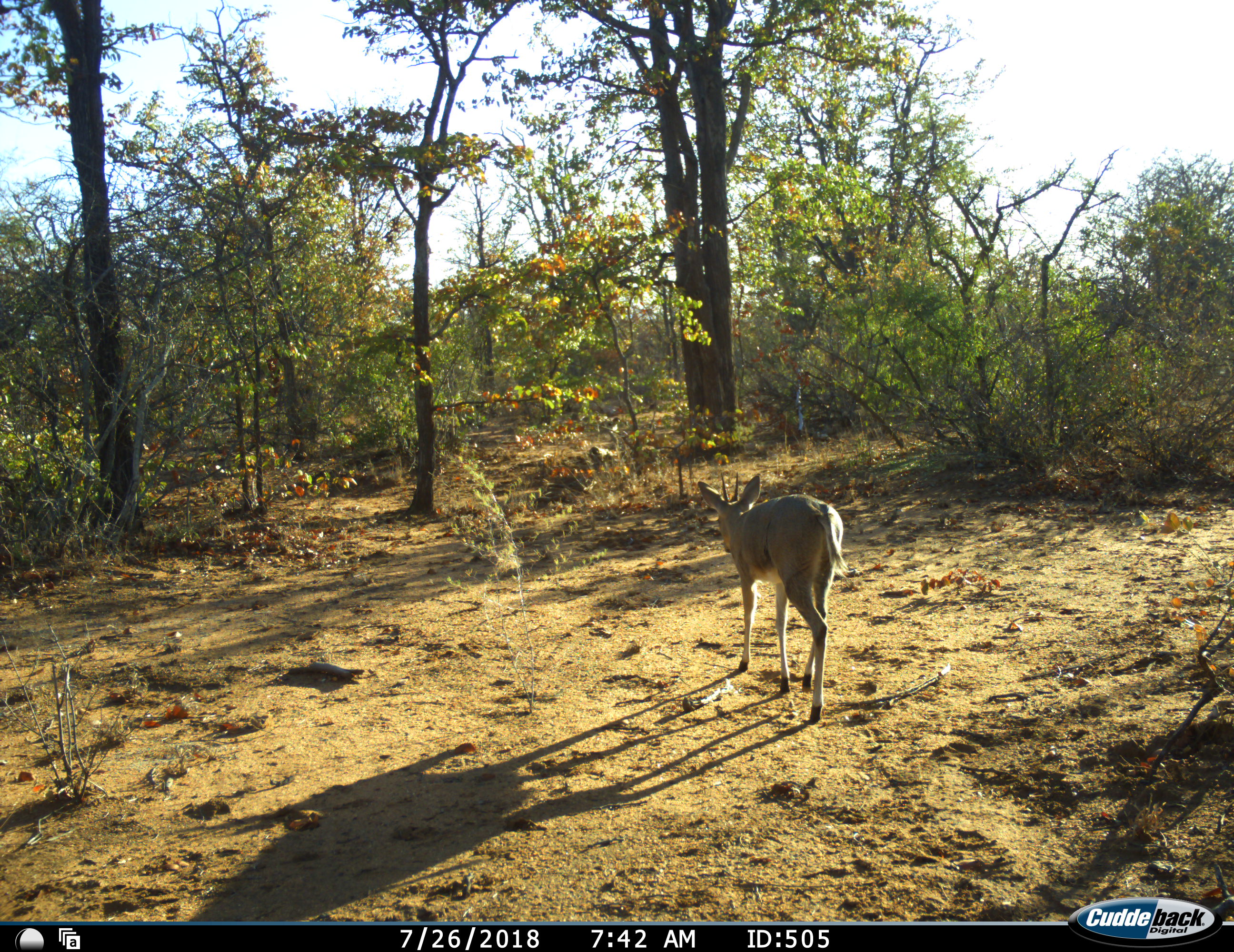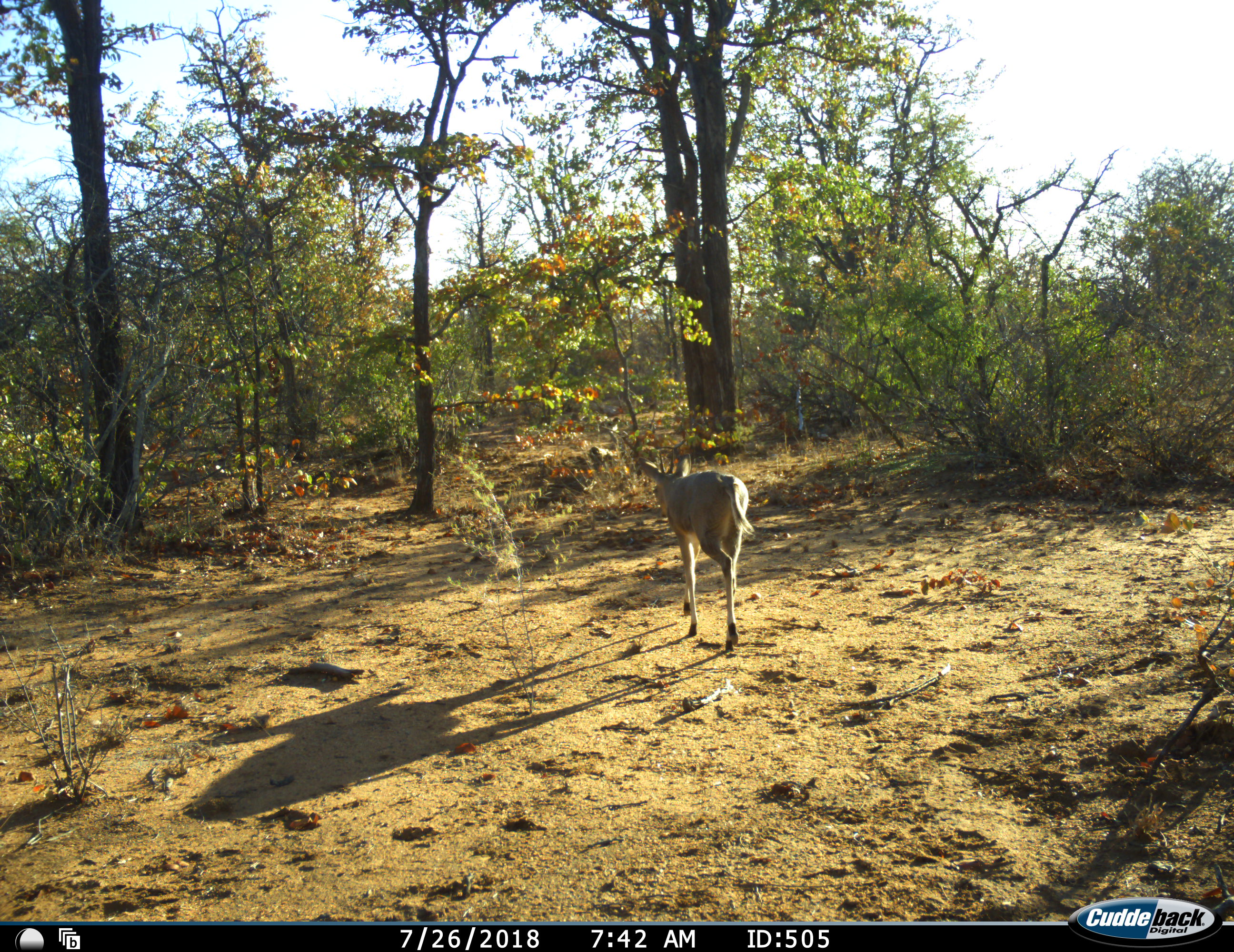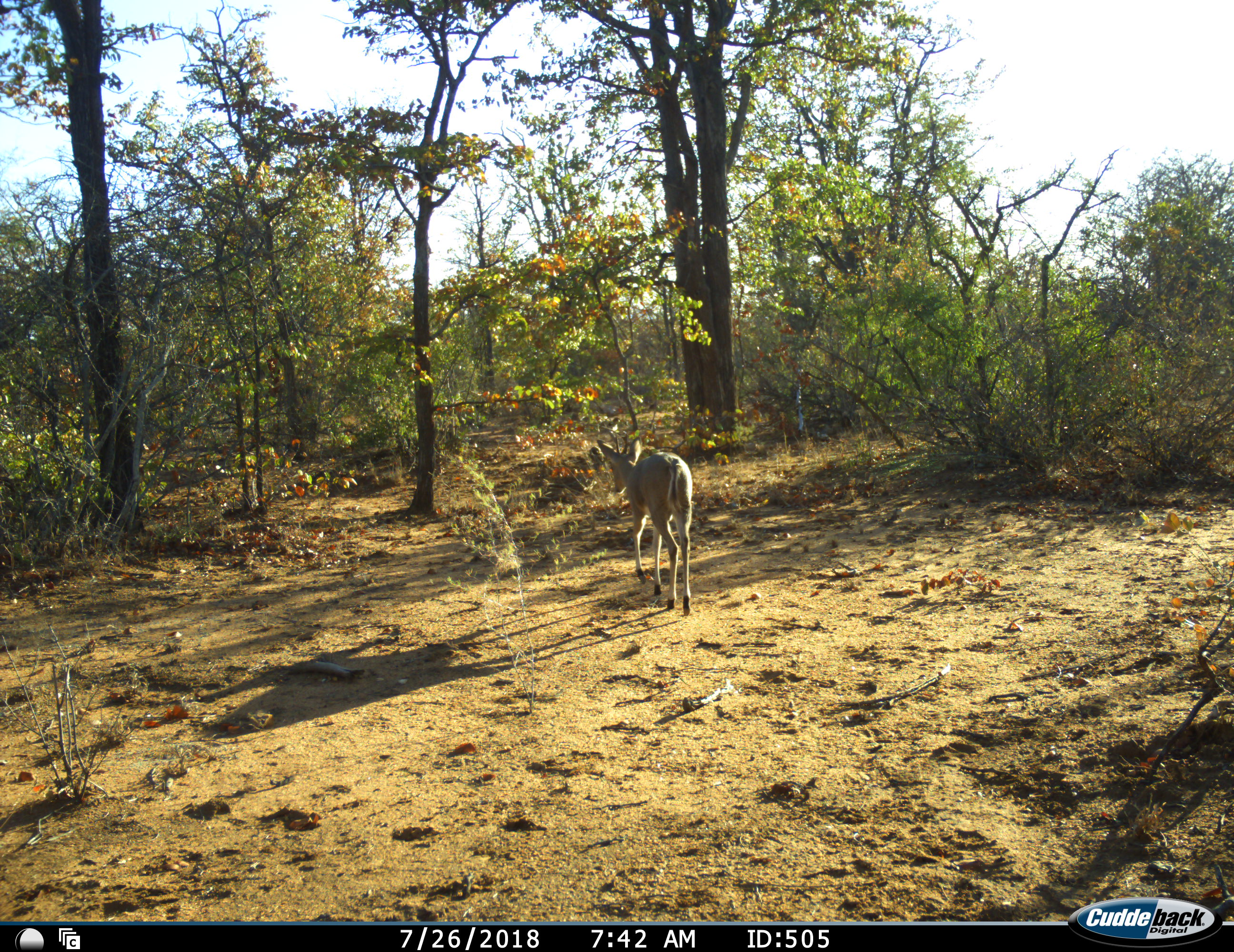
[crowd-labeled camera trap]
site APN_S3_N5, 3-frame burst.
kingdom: Animalia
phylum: Chordata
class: Mammalia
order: Artiodactyla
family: Bovidae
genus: Sylvicapra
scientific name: Sylvicapra grimmia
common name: common duiker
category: duikercommongrey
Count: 1.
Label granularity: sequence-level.